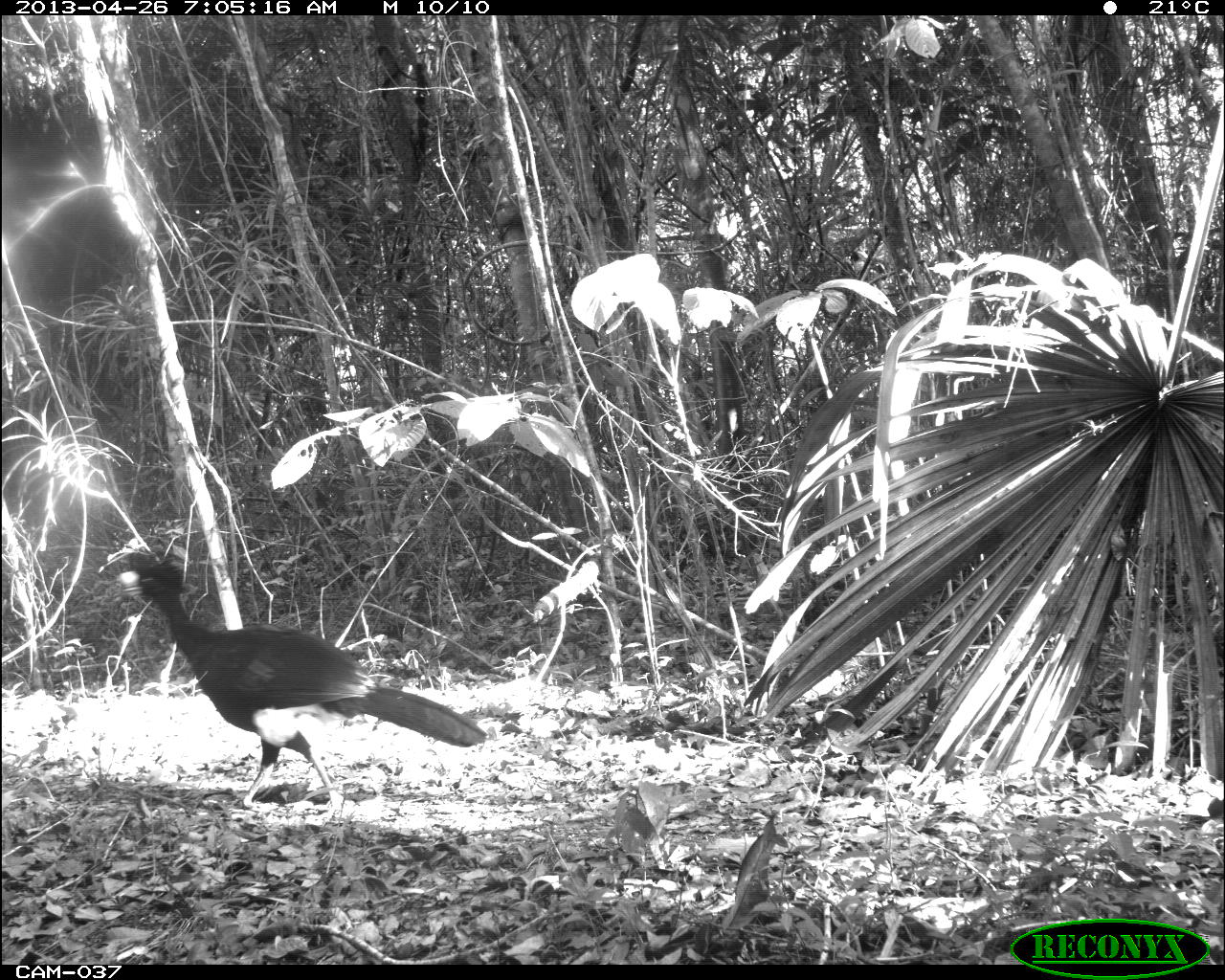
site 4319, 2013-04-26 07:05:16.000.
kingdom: Animalia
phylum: Chordata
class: Aves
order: Galliformes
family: Cracidae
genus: Crax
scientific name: Crax rubra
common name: great curassow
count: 2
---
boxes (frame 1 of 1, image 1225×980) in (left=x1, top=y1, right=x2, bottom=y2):
crax rubra: (left=122, top=547, right=489, bottom=814)